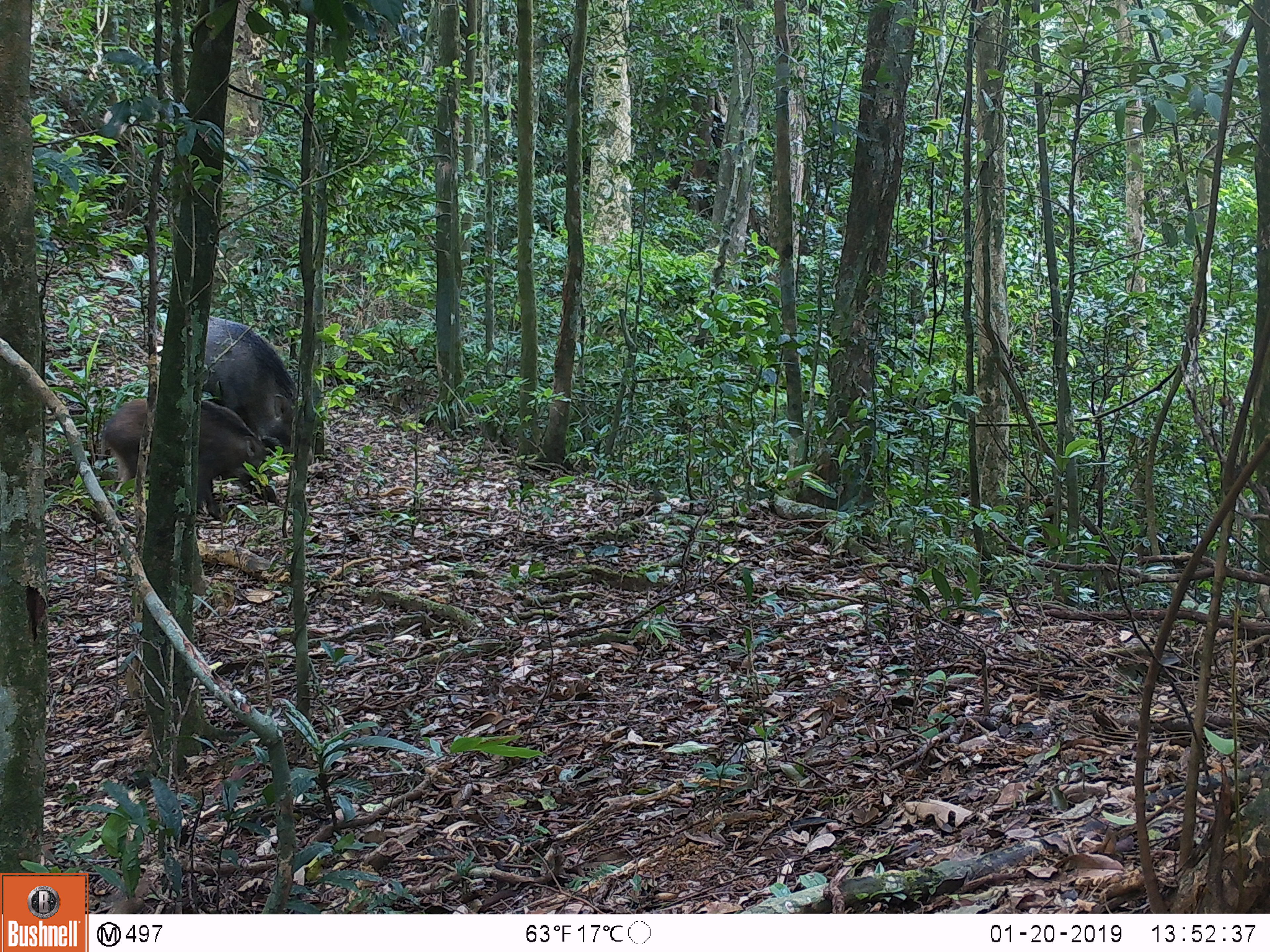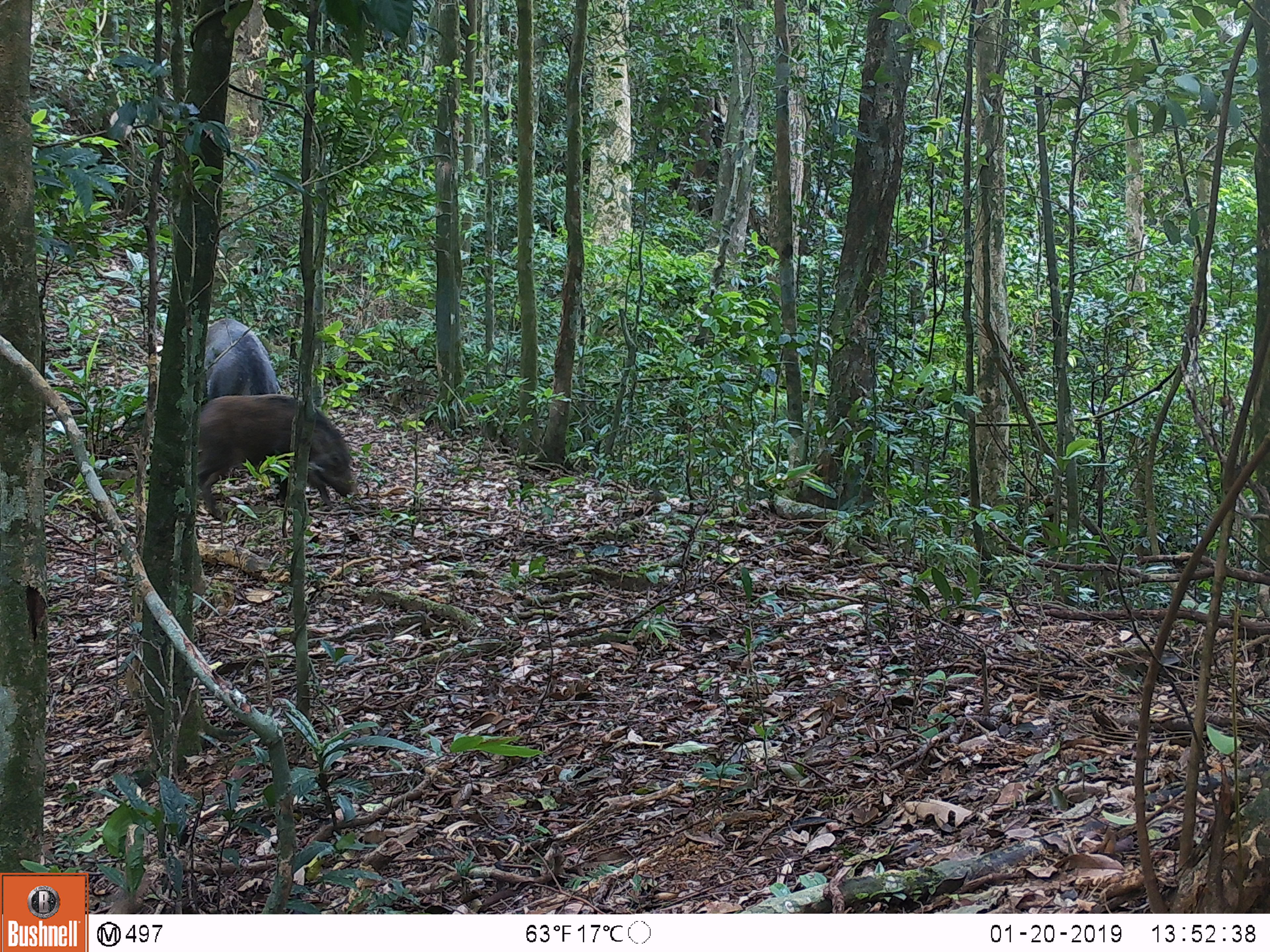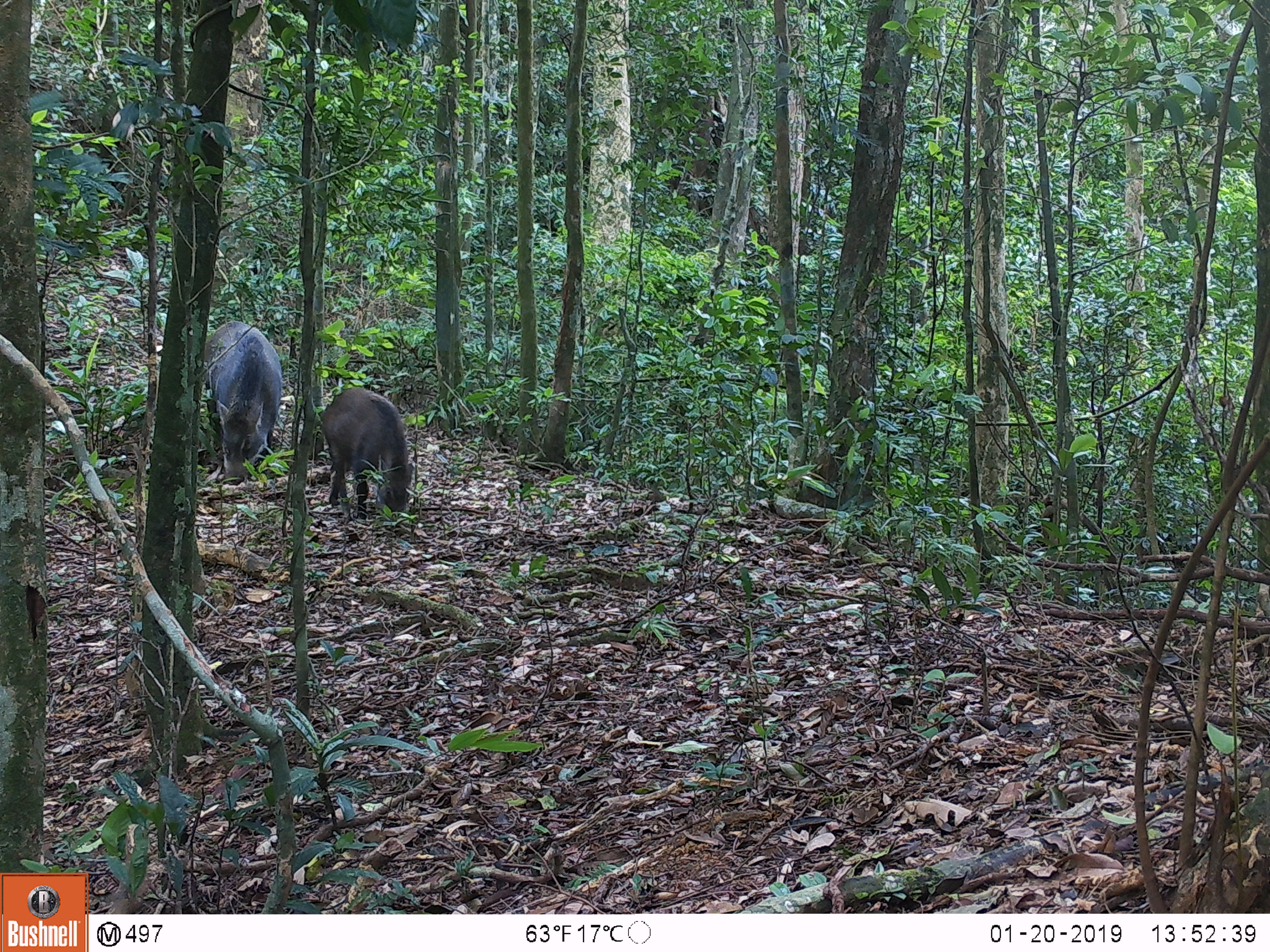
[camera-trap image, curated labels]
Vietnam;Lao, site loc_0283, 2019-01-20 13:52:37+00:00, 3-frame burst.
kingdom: Animalia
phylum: Chordata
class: Mammalia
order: Artiodactyla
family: Suidae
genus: Sus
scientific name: Sus scrofa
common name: eurasian wild pig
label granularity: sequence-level